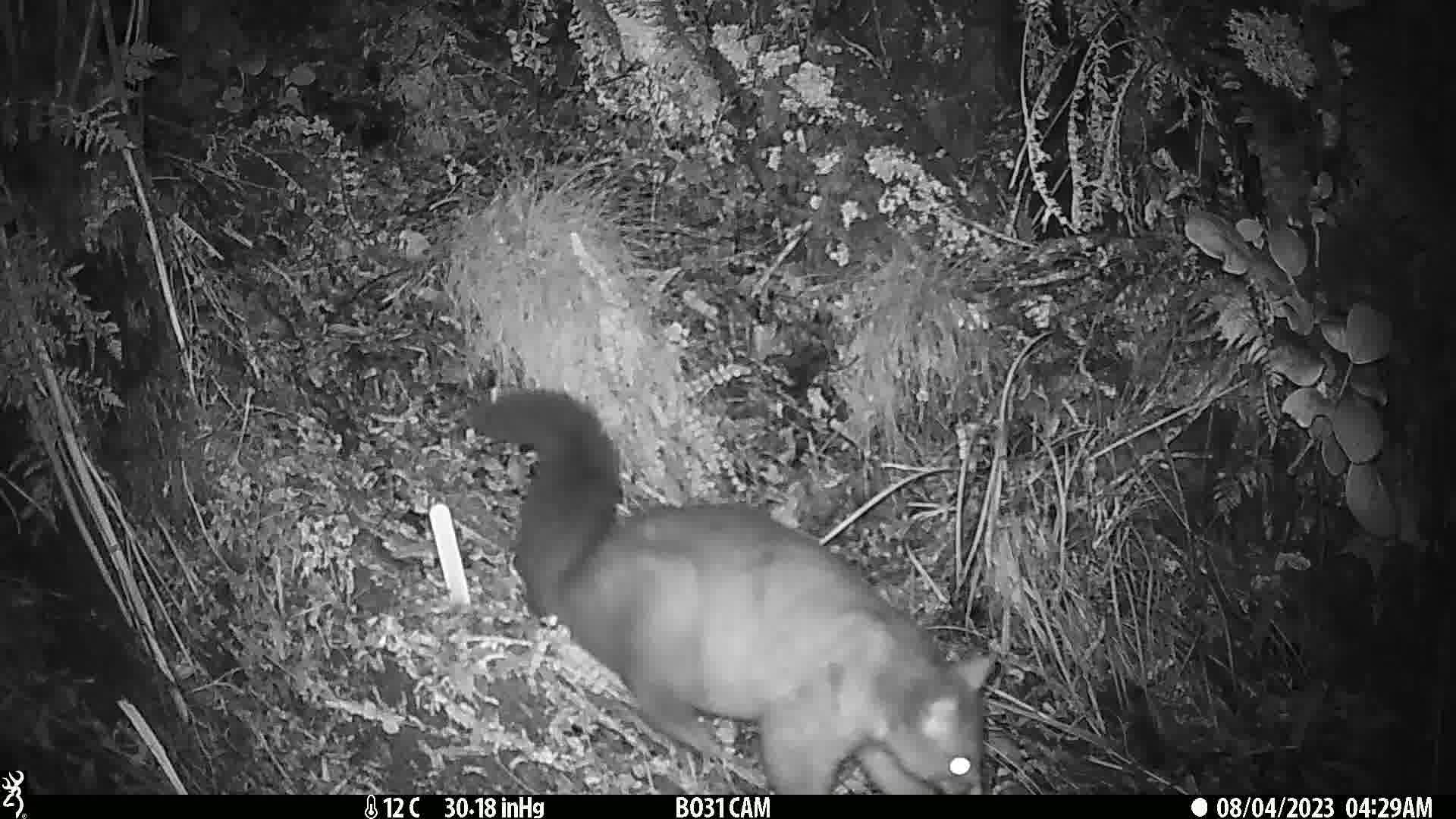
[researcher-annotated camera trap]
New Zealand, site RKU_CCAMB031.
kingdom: Animalia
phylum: Chordata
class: Mammalia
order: Diprotodontia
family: Phalangeridae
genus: Trichosurus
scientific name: Trichosurus vulpecula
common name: common brushtail possum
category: possum